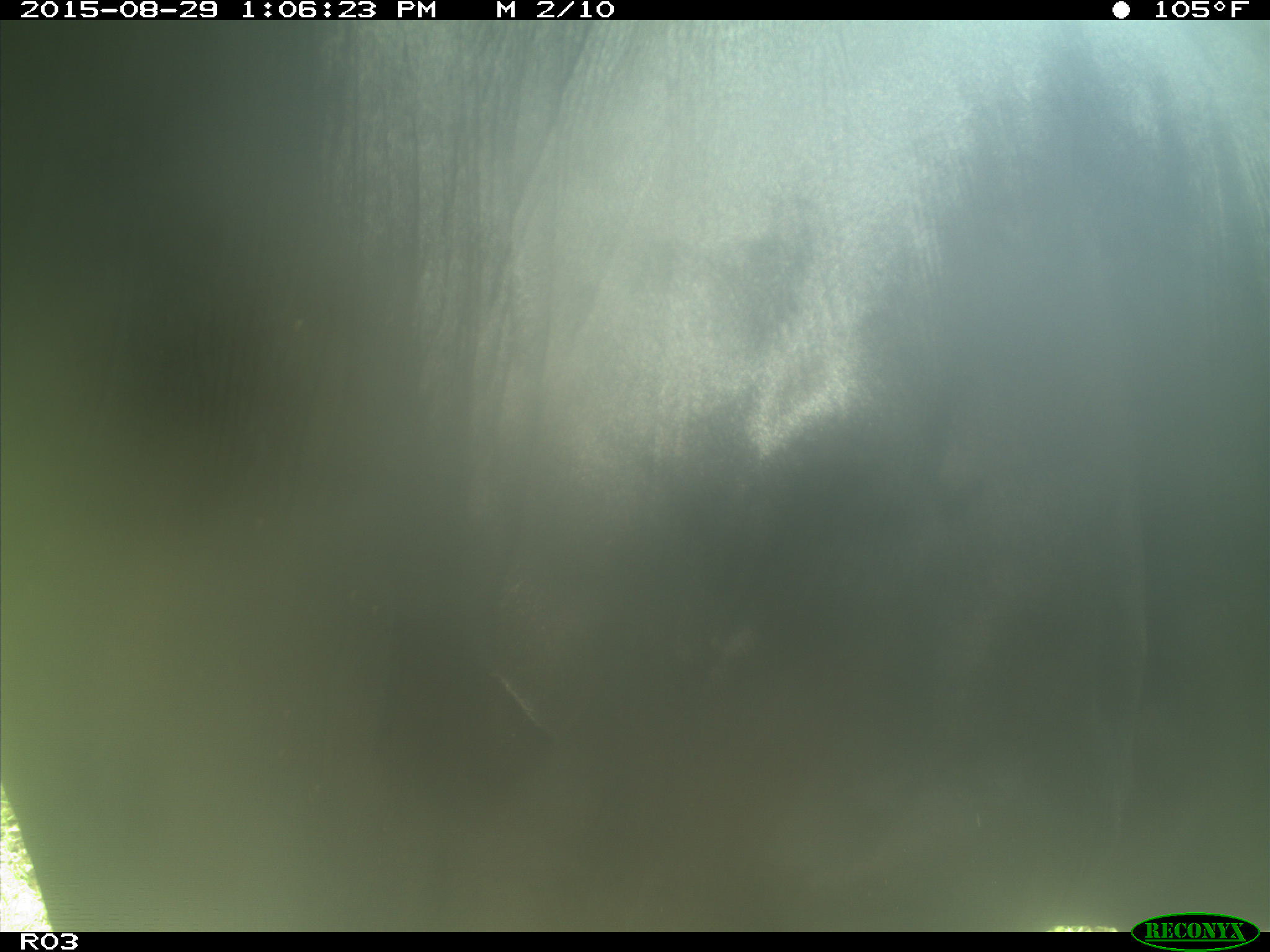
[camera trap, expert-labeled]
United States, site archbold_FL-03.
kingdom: Animalia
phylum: Chordata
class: Mammalia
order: Artiodactyla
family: Bovidae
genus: Bos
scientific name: Bos taurus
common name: domestic cow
Bos taurus (domestic cow).